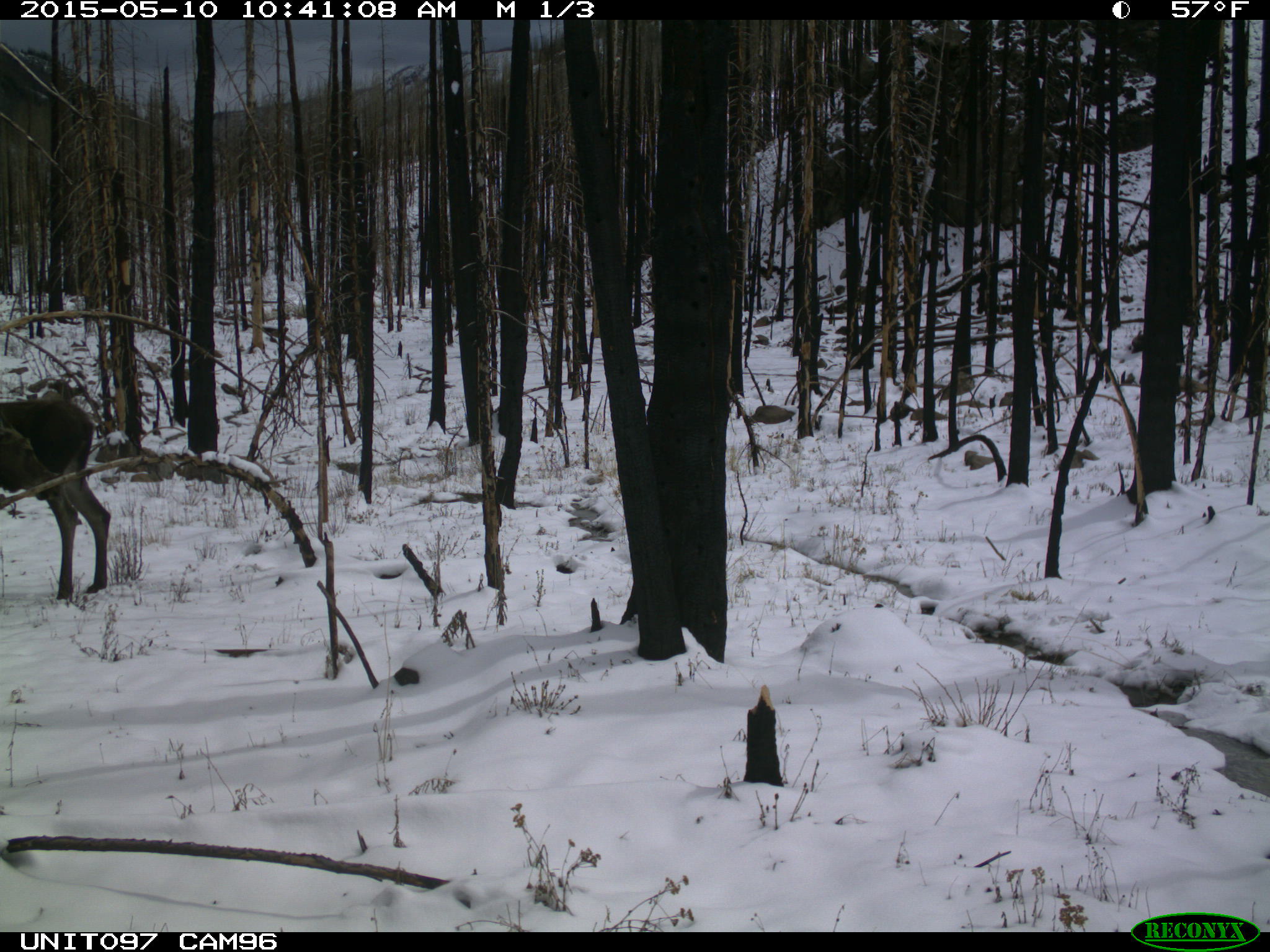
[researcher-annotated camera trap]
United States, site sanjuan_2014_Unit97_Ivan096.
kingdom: Animalia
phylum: Chordata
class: Mammalia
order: Artiodactyla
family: Cervidae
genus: Alces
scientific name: Alces alces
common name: moose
Alces alces (moose).